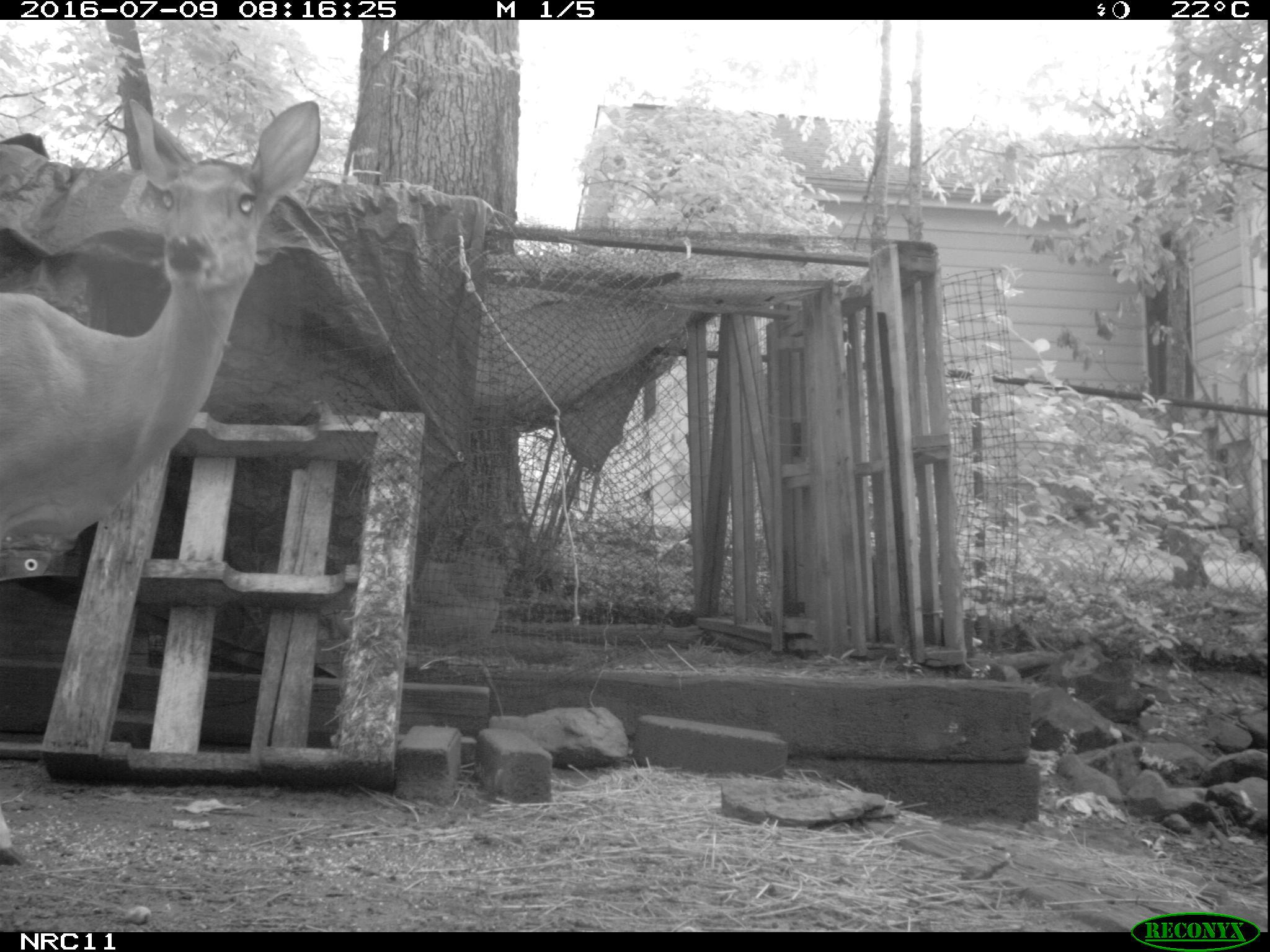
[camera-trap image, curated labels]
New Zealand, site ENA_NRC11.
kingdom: Animalia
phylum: Chordata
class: Mammalia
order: Artiodactyla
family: Cervidae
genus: Odocoileus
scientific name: Odocoileus virginianus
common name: white-tailed deer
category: white tailed deer